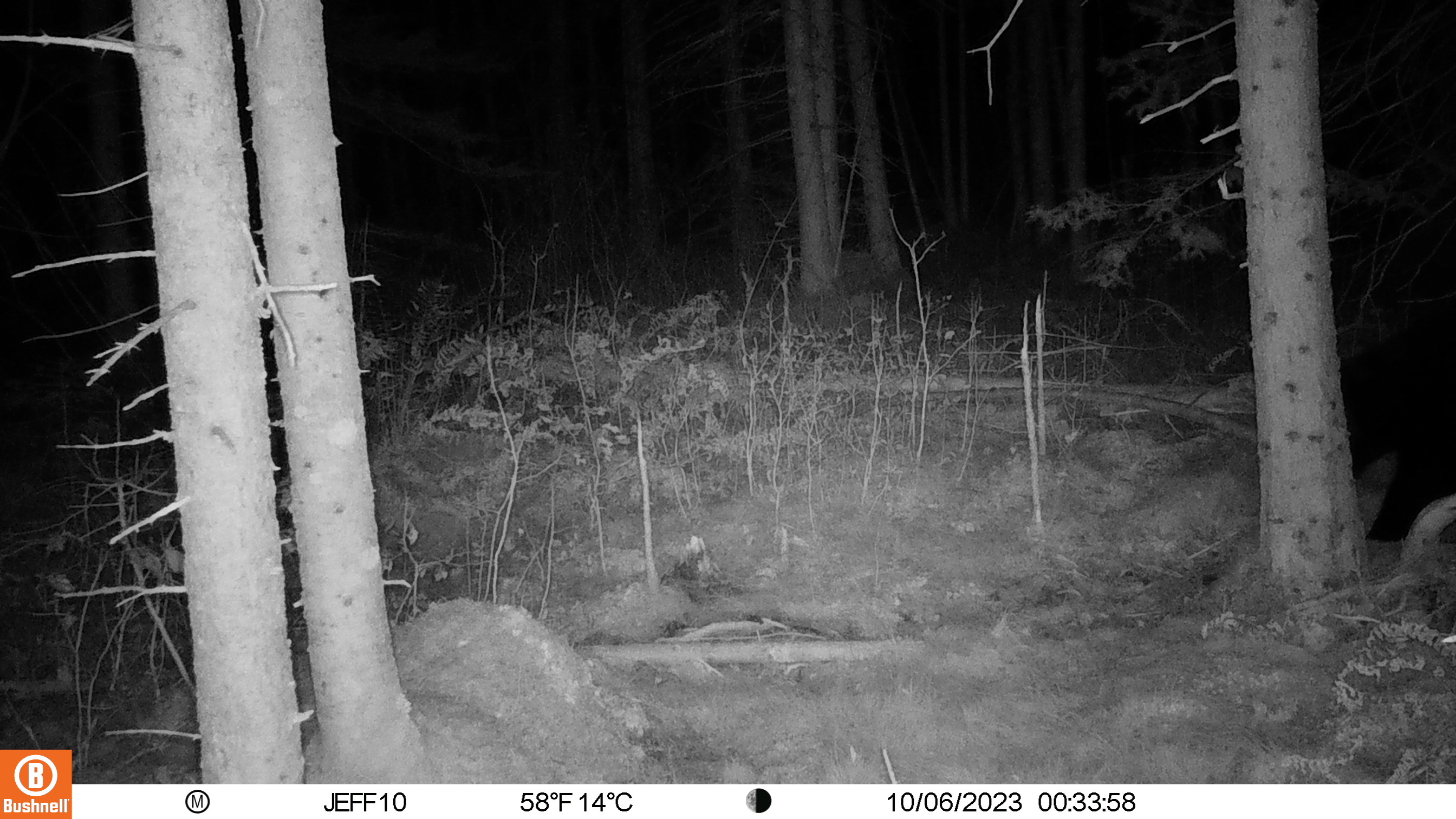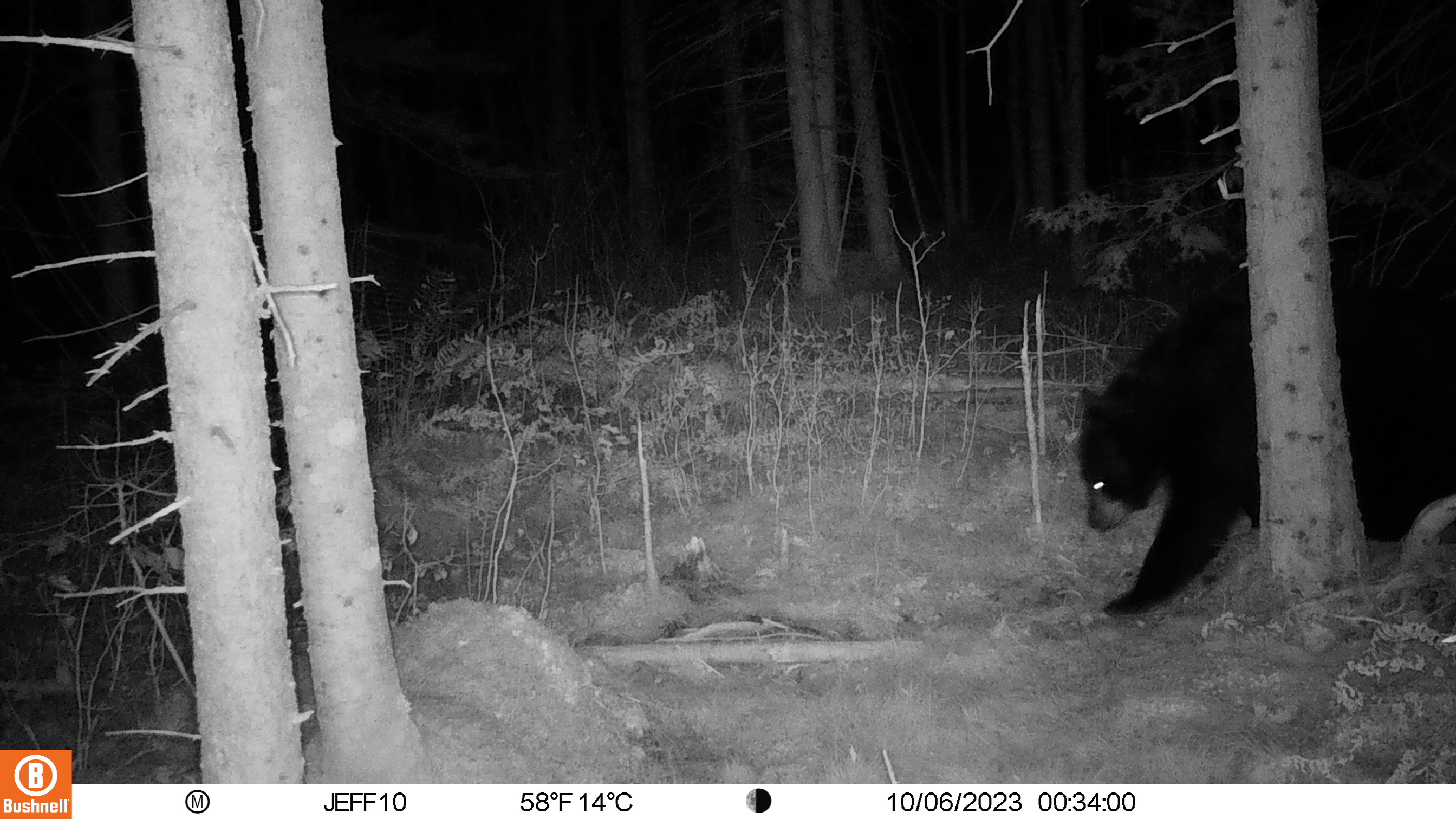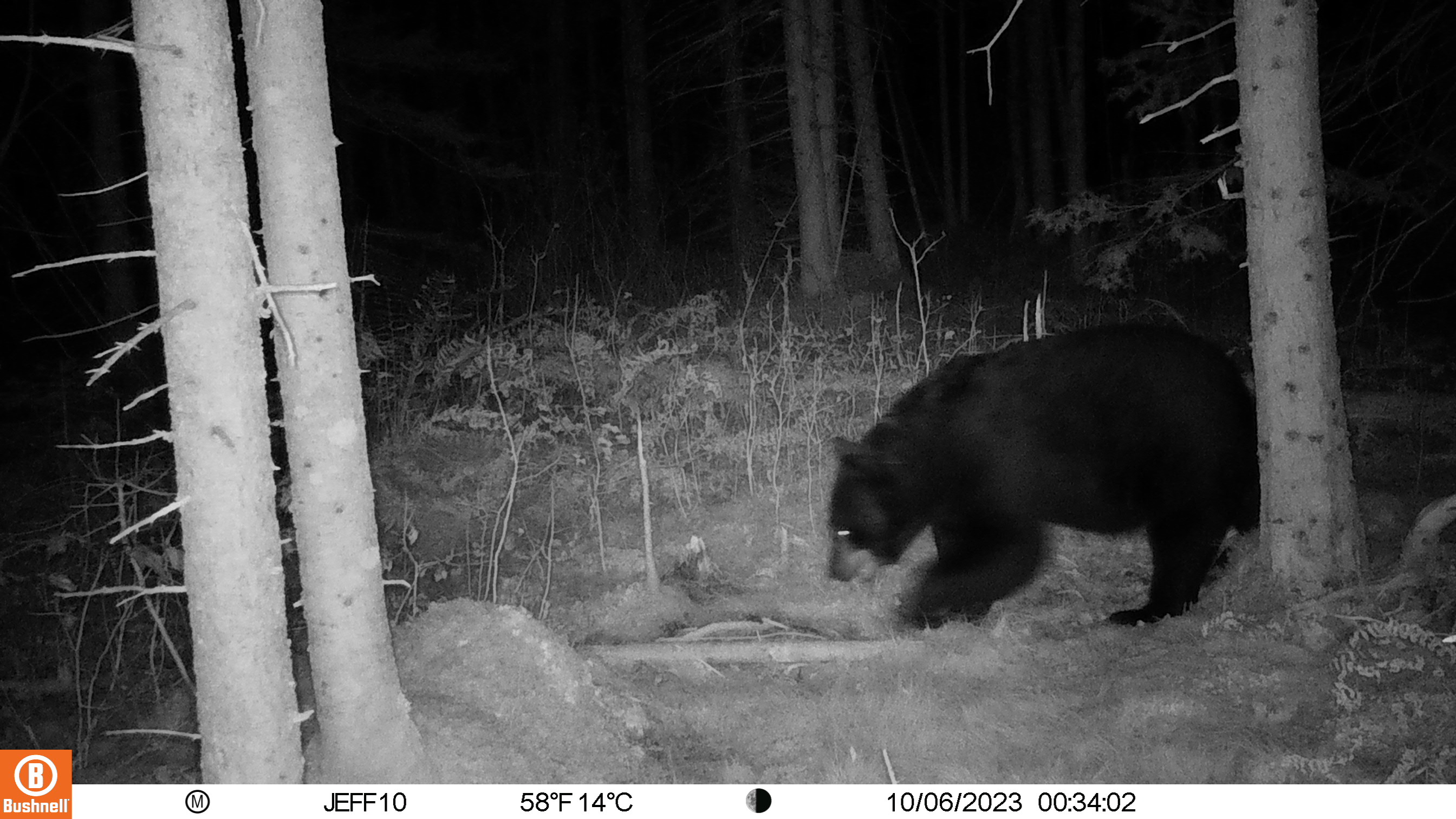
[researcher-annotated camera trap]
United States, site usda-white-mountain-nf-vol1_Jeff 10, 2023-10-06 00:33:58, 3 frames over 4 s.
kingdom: Animalia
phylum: Chordata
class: Mammalia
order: Carnivora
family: Ursidae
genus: Ursus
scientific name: Ursus americanus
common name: black bear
Black bear (Ursus americanus).